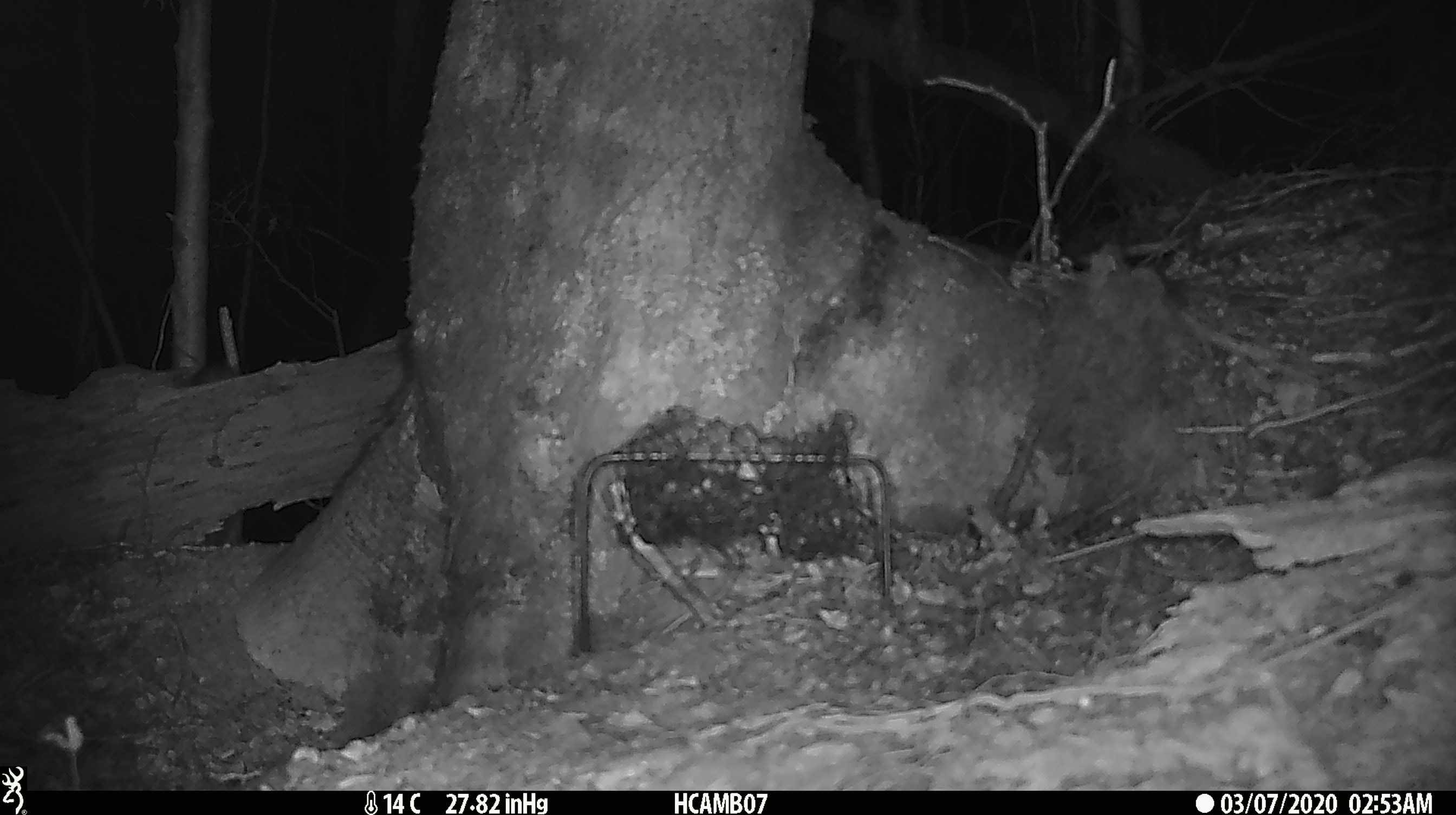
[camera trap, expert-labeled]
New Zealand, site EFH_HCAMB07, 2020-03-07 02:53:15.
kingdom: Animalia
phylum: Chordata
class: Mammalia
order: Rodentia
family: Muridae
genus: Mus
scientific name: Mus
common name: mouse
Mouse (Mus).